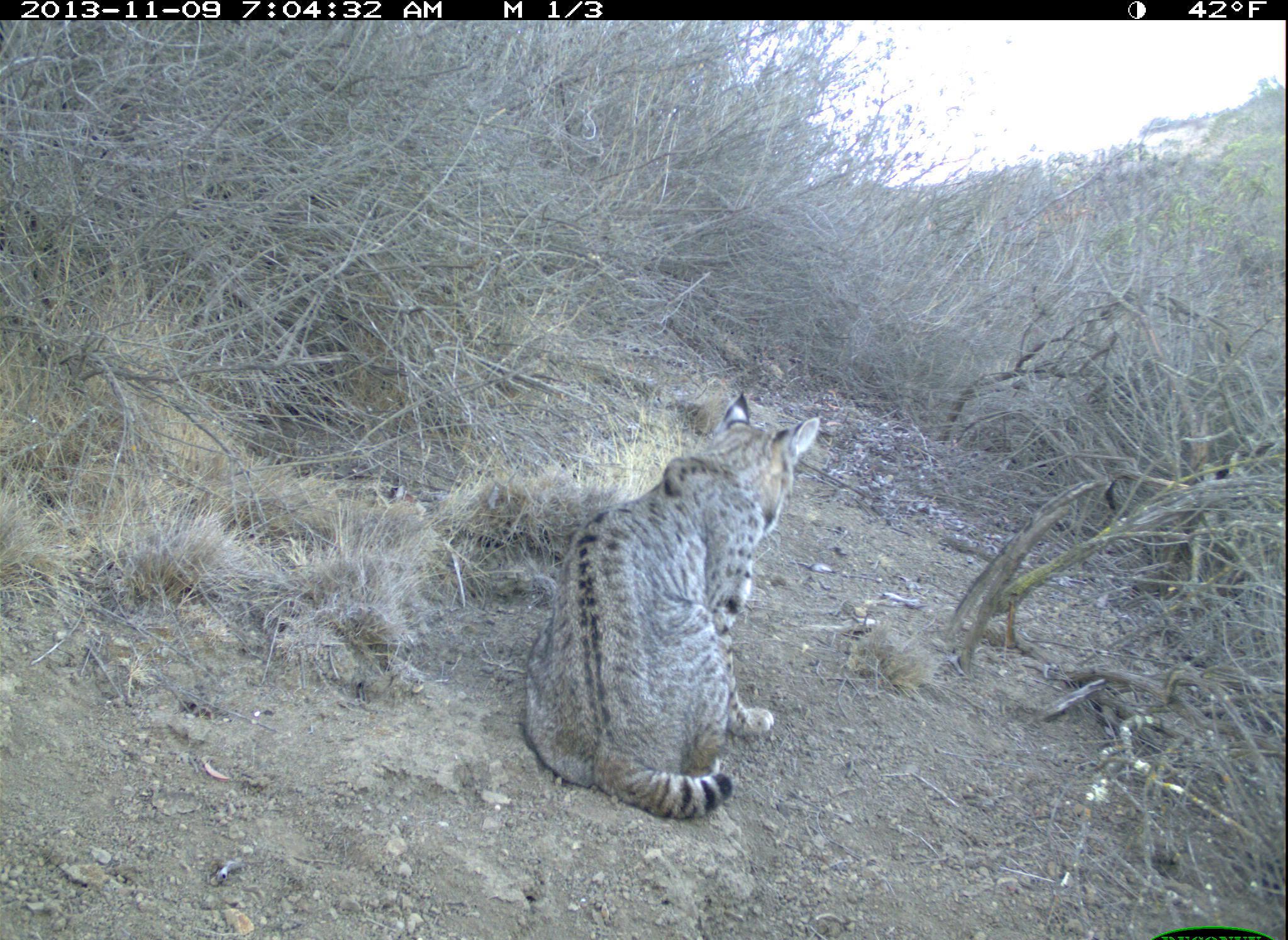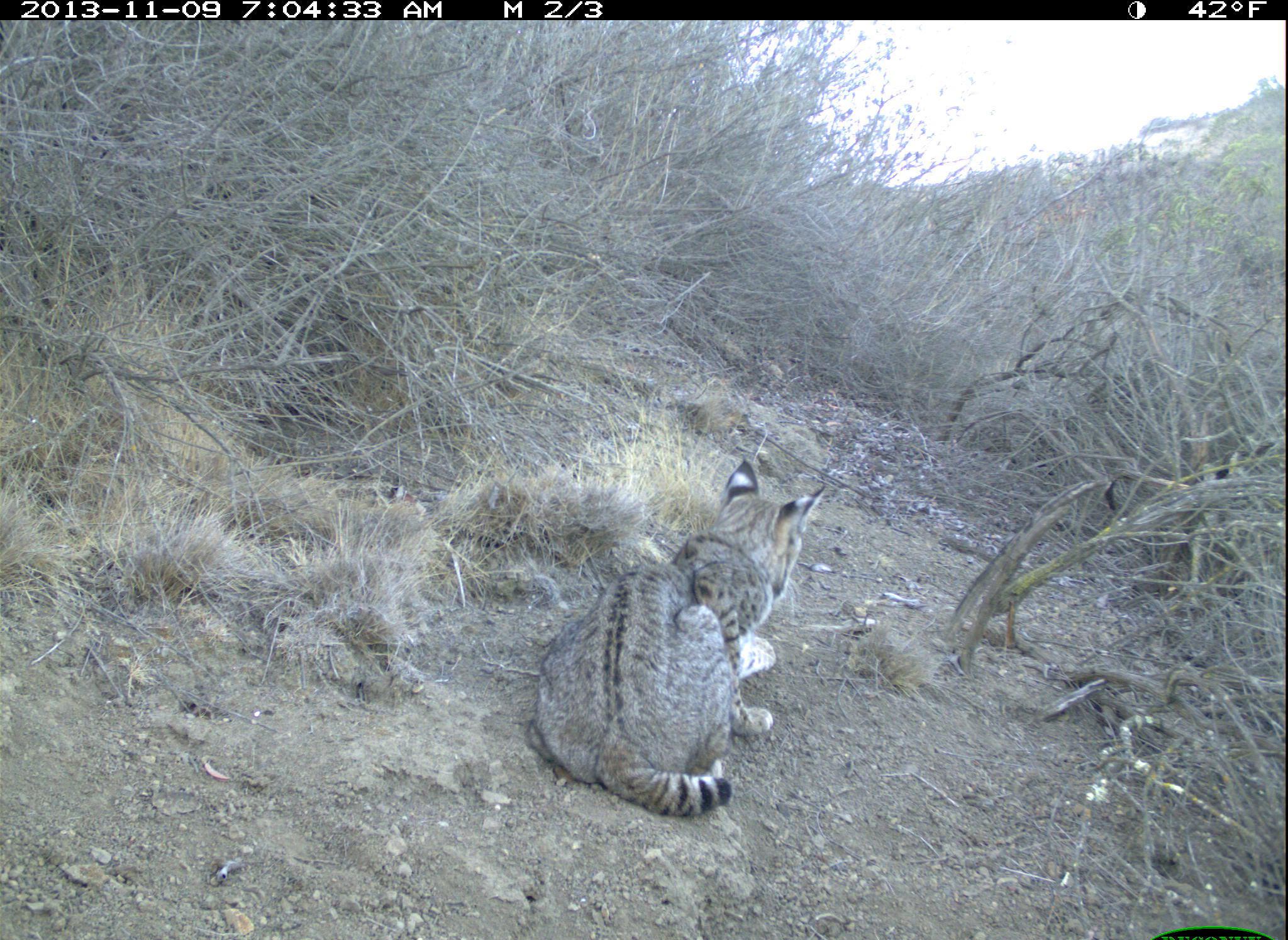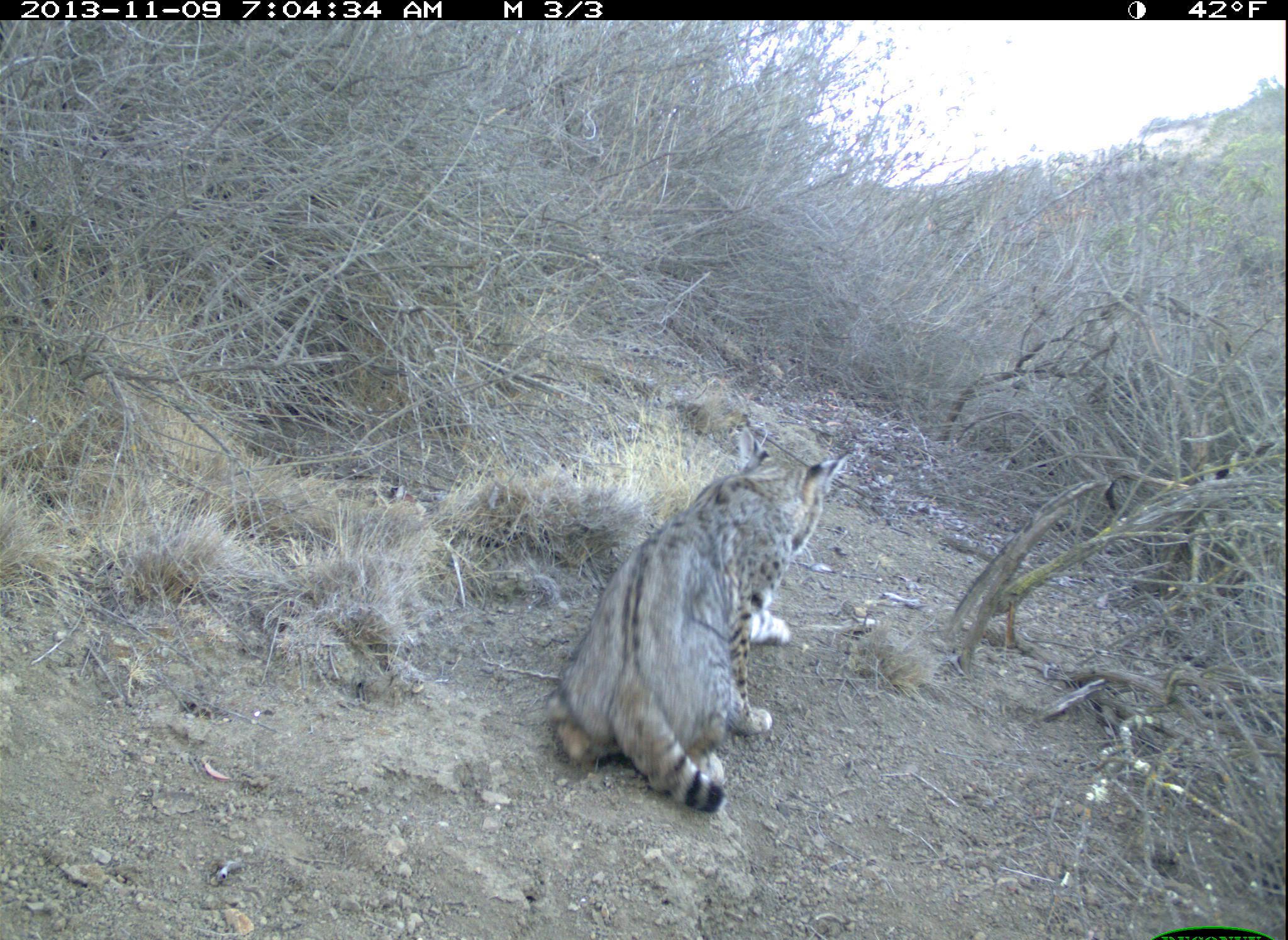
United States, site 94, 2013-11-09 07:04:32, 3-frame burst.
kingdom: Animalia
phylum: Chordata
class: Mammalia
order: Carnivora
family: Felidae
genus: Lynx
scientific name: Lynx rufus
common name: bobcat